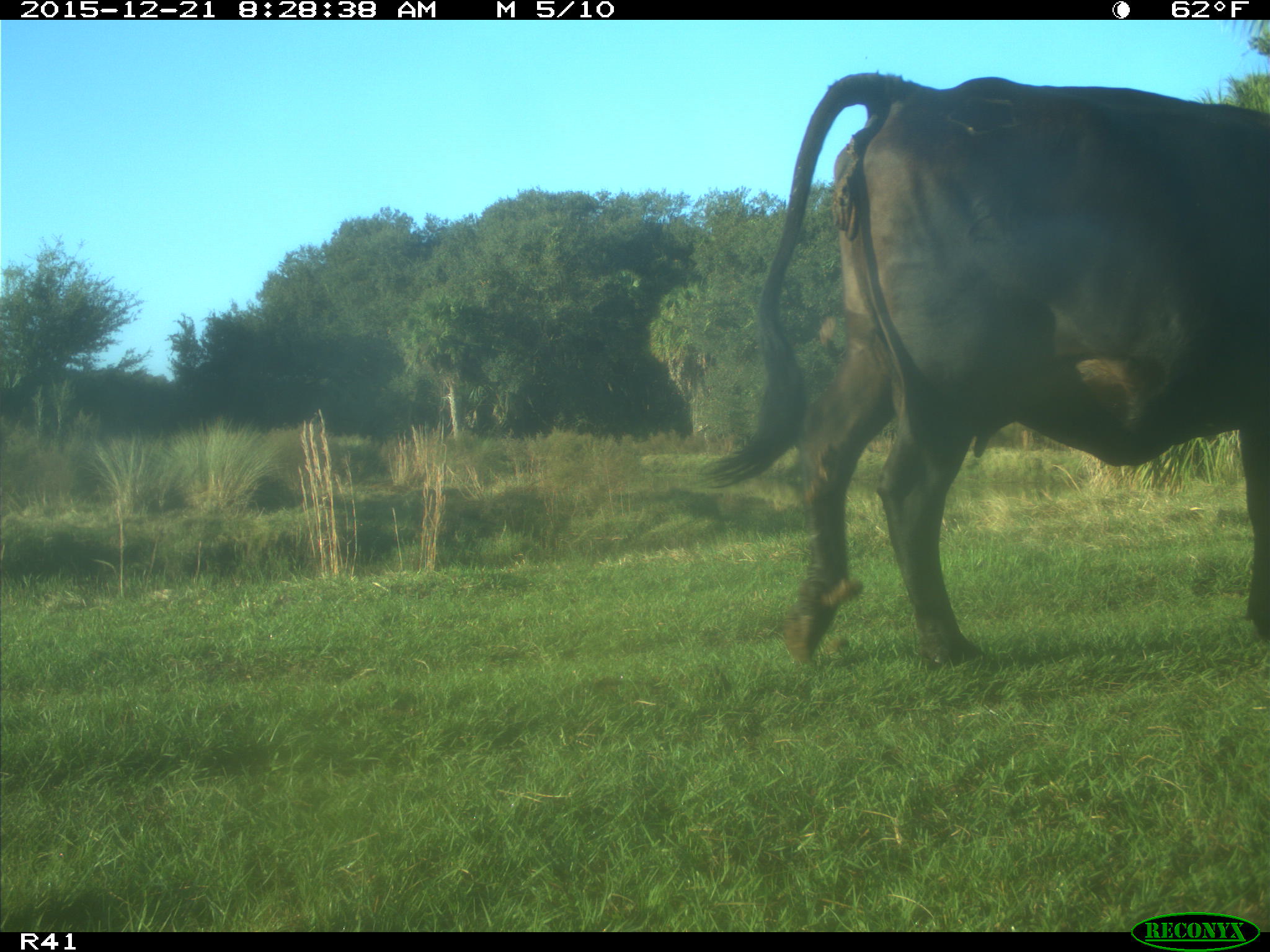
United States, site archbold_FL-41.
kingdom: Animalia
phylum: Chordata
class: Mammalia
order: Artiodactyla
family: Bovidae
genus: Bos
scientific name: Bos taurus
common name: domestic cow